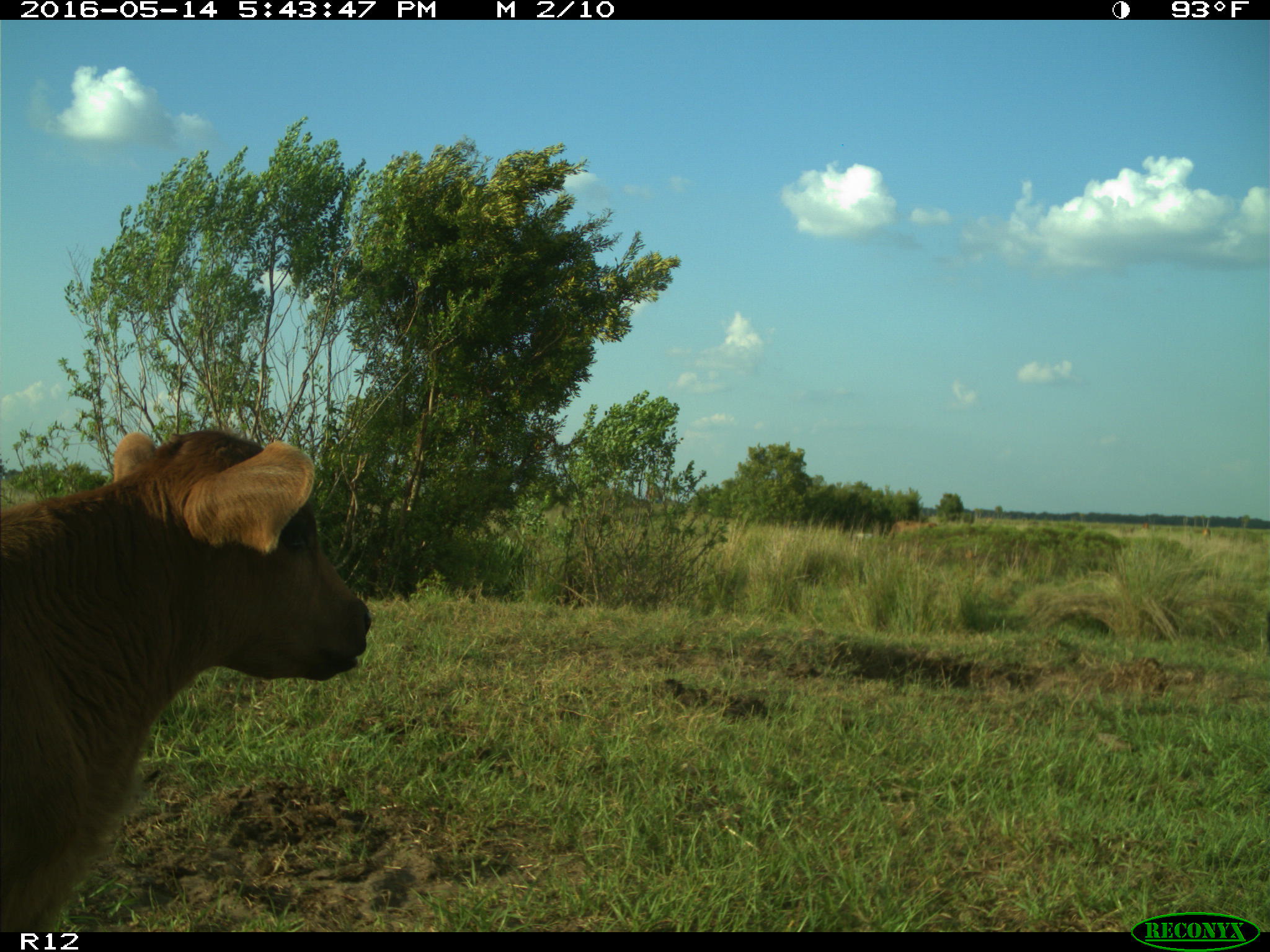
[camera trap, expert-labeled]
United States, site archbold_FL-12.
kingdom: Animalia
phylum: Chordata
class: Mammalia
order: Artiodactyla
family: Bovidae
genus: Bos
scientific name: Bos taurus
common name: domestic cow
Bos taurus (domestic cow).